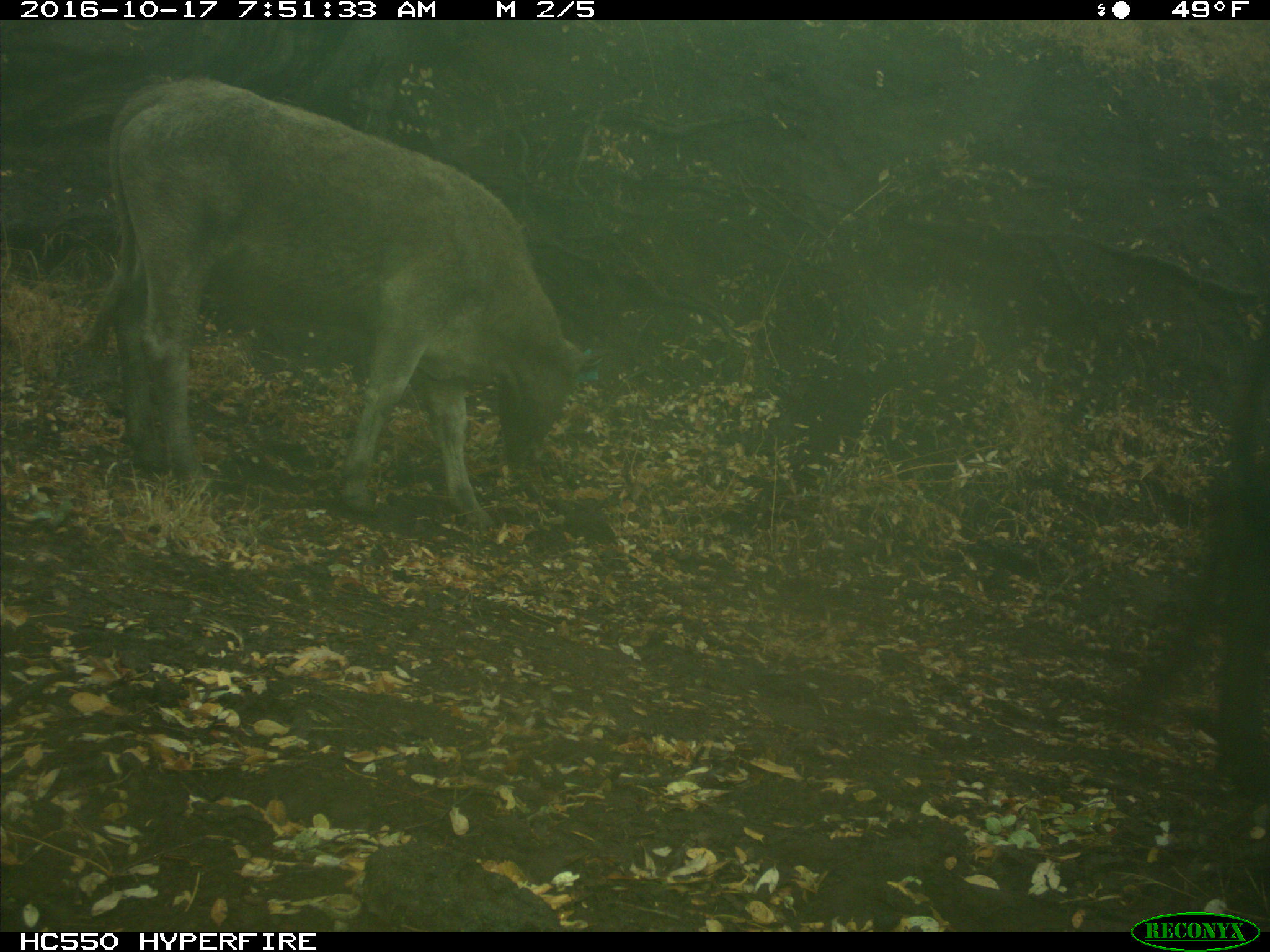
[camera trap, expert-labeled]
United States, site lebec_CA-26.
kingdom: Animalia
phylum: Chordata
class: Mammalia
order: Artiodactyla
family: Bovidae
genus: Bos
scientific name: Bos taurus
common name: domestic cow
Bos taurus (domestic cow).